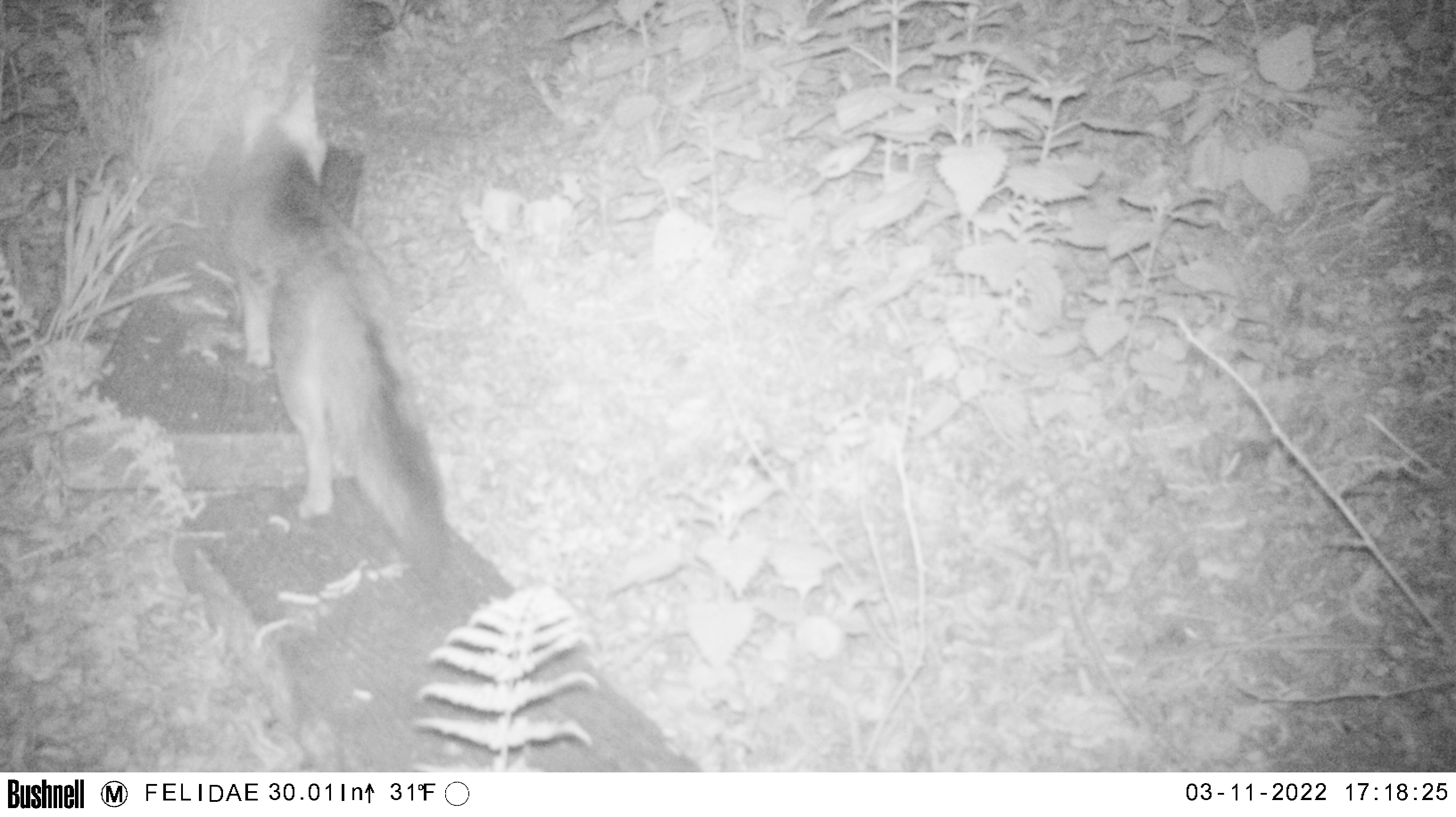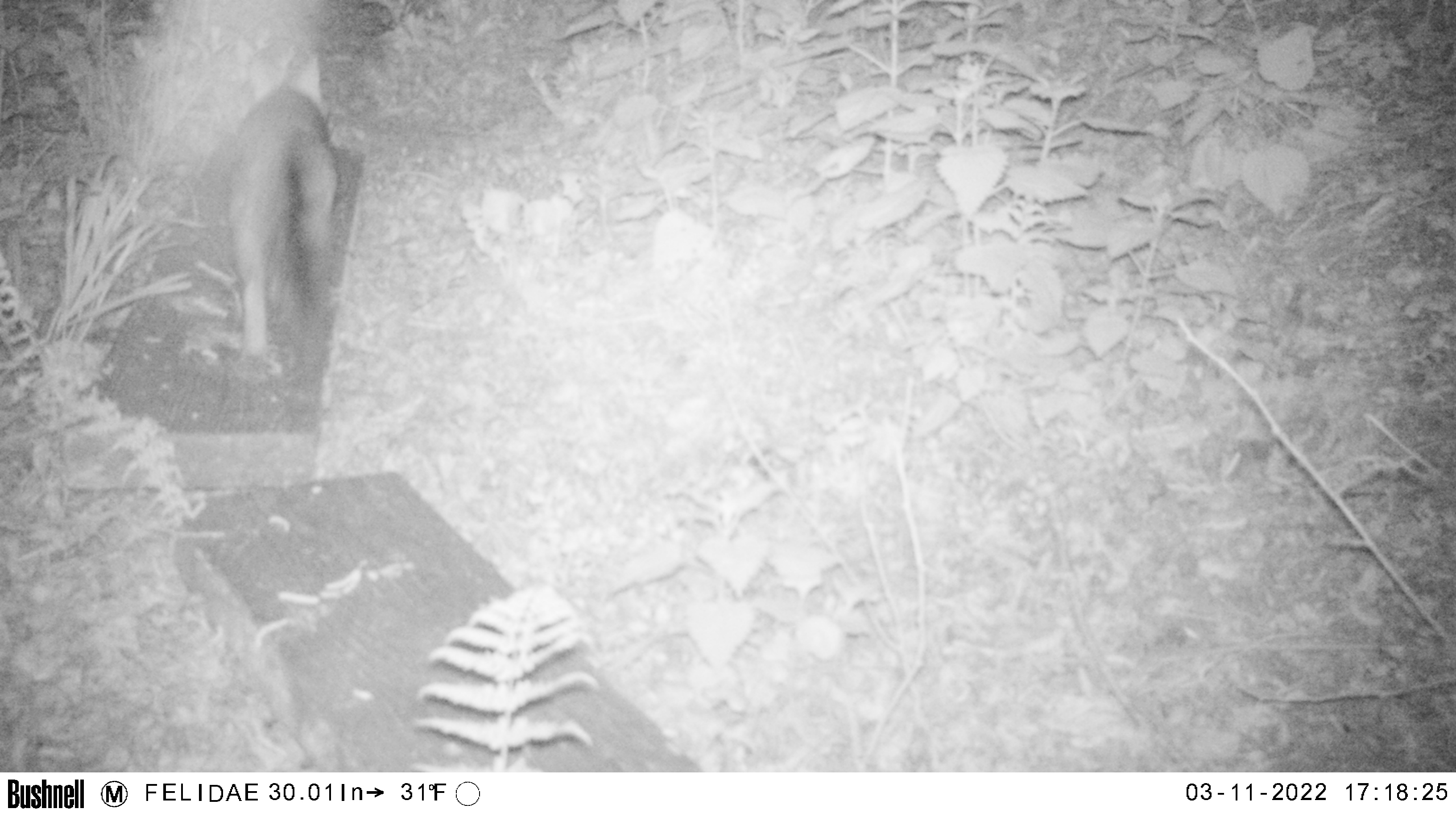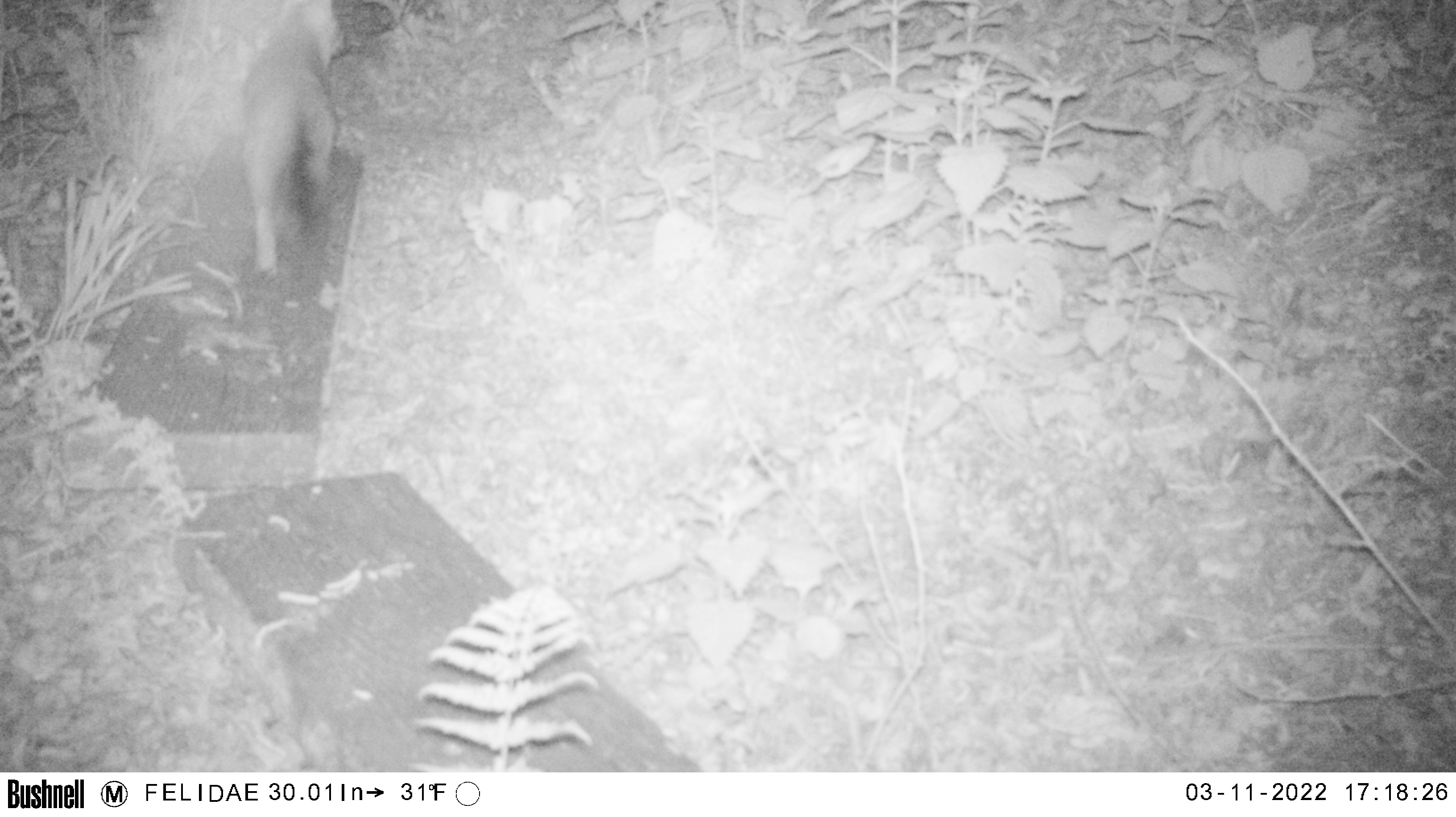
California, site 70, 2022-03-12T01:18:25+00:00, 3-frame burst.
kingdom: Animalia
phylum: Chordata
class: Mammalia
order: Carnivora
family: Canidae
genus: Urocyon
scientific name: Urocyon cinereoargenteus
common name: gray fox